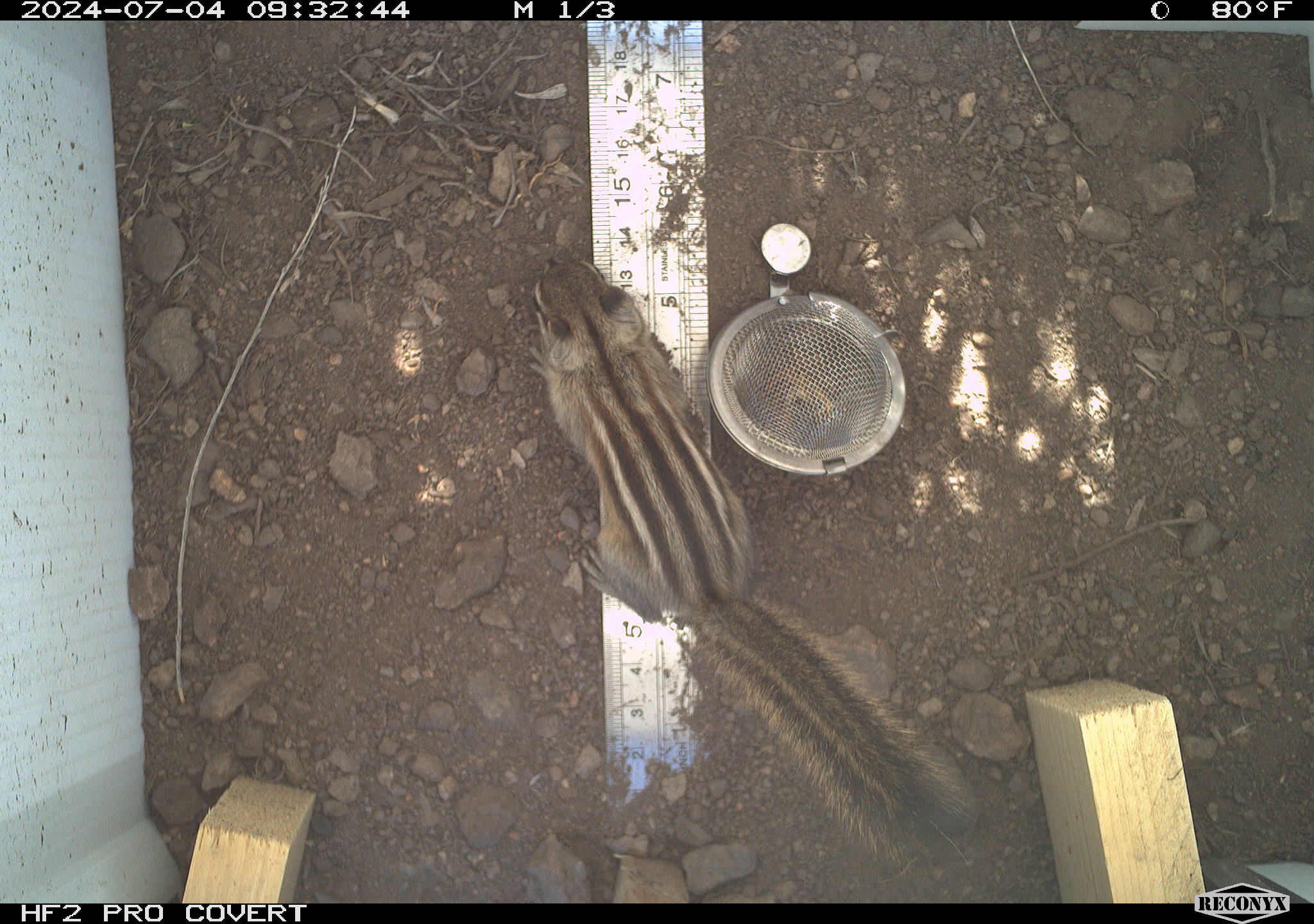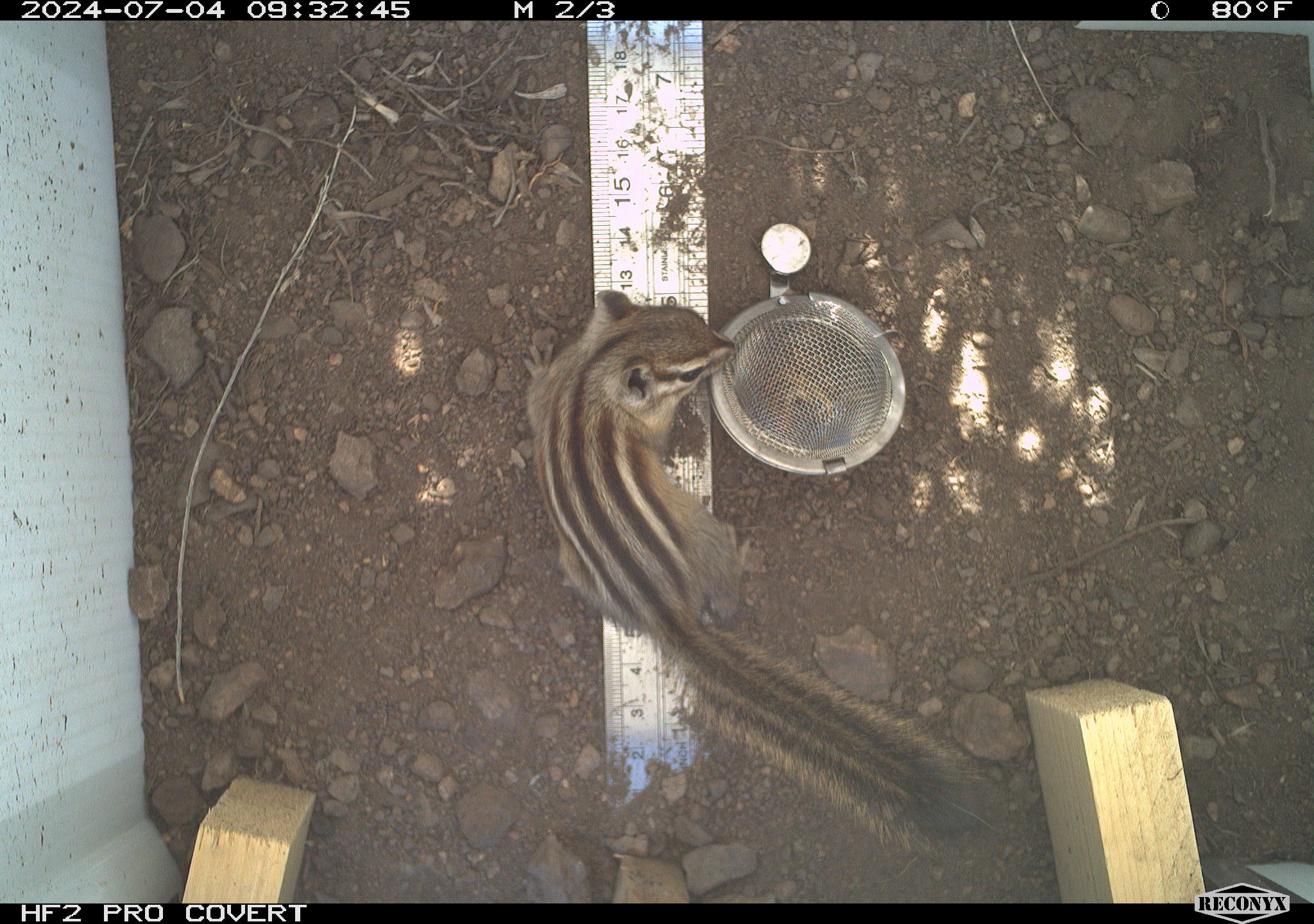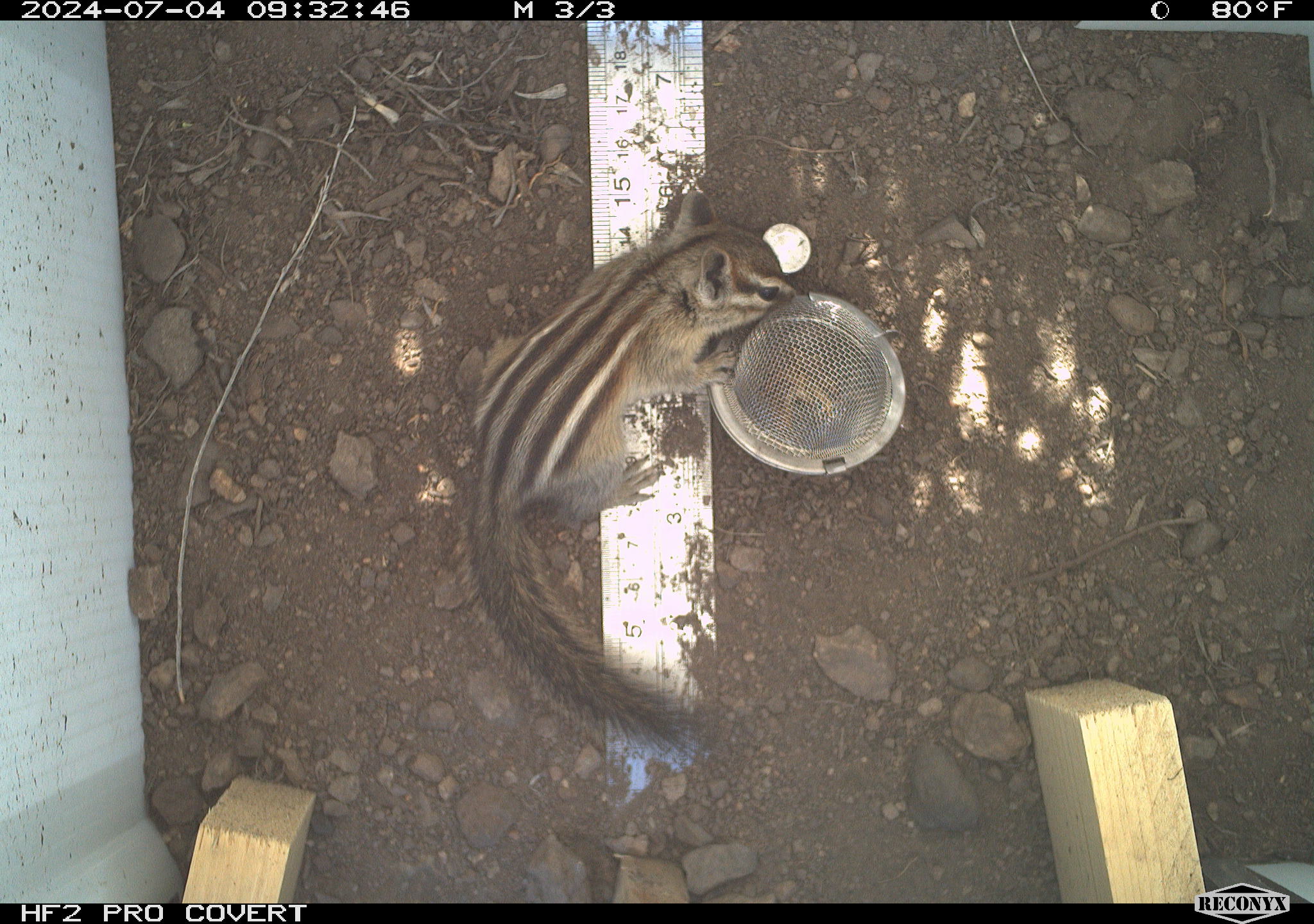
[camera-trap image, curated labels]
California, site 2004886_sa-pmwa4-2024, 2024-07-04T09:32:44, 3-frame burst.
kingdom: Animalia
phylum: Chordata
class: Mammalia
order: Rodentia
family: Sciuridae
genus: Neotamias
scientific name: Neotamias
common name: western chipmunks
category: neotamias species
Neotamias species (western chipmunks) (Neotamias).